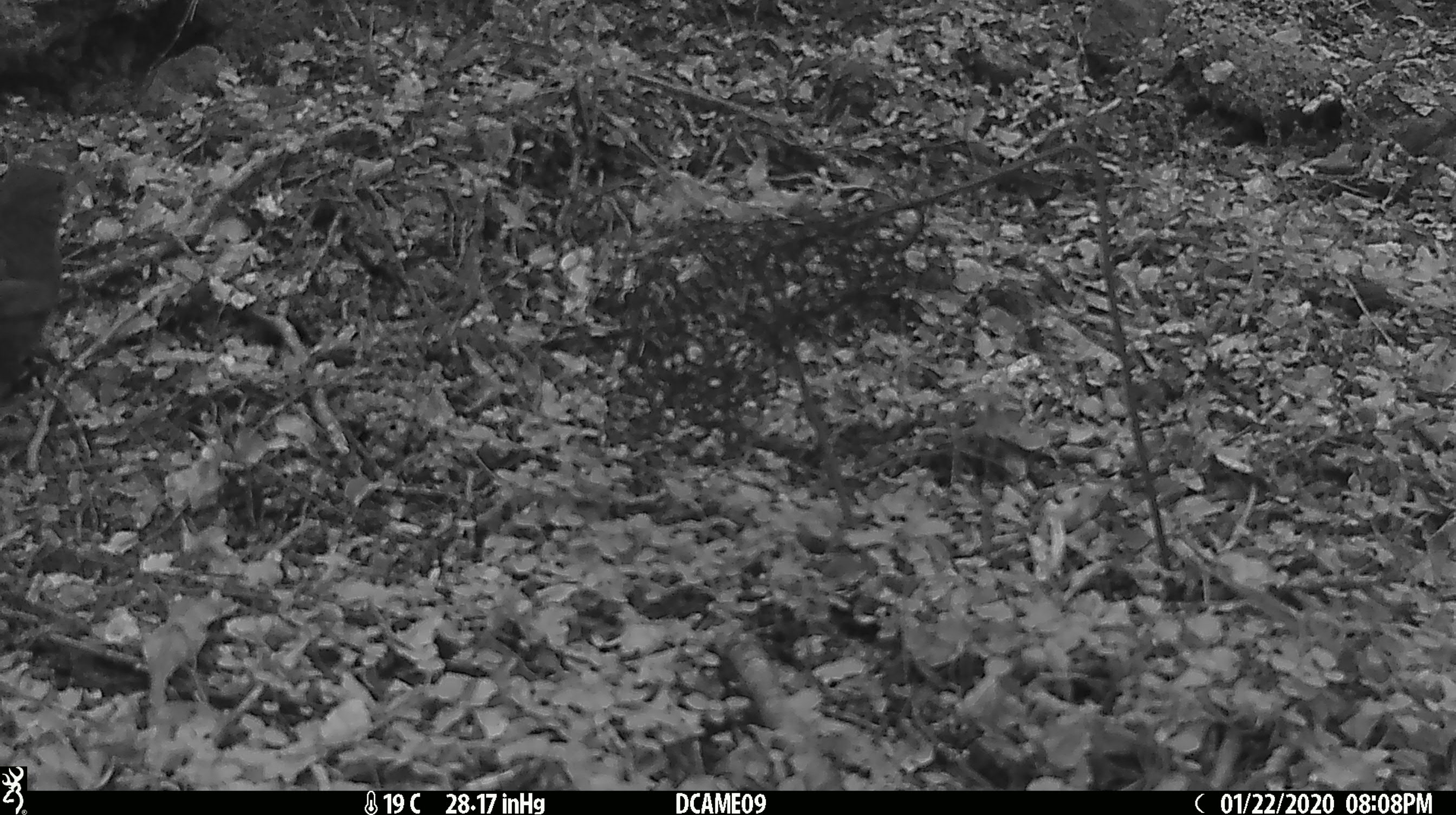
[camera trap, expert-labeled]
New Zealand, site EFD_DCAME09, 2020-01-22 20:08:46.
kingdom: Animalia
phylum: Chordata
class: Aves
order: Passeriformes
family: Petroicidae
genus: Petroica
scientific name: Petroica australis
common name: new zealand robin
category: robin